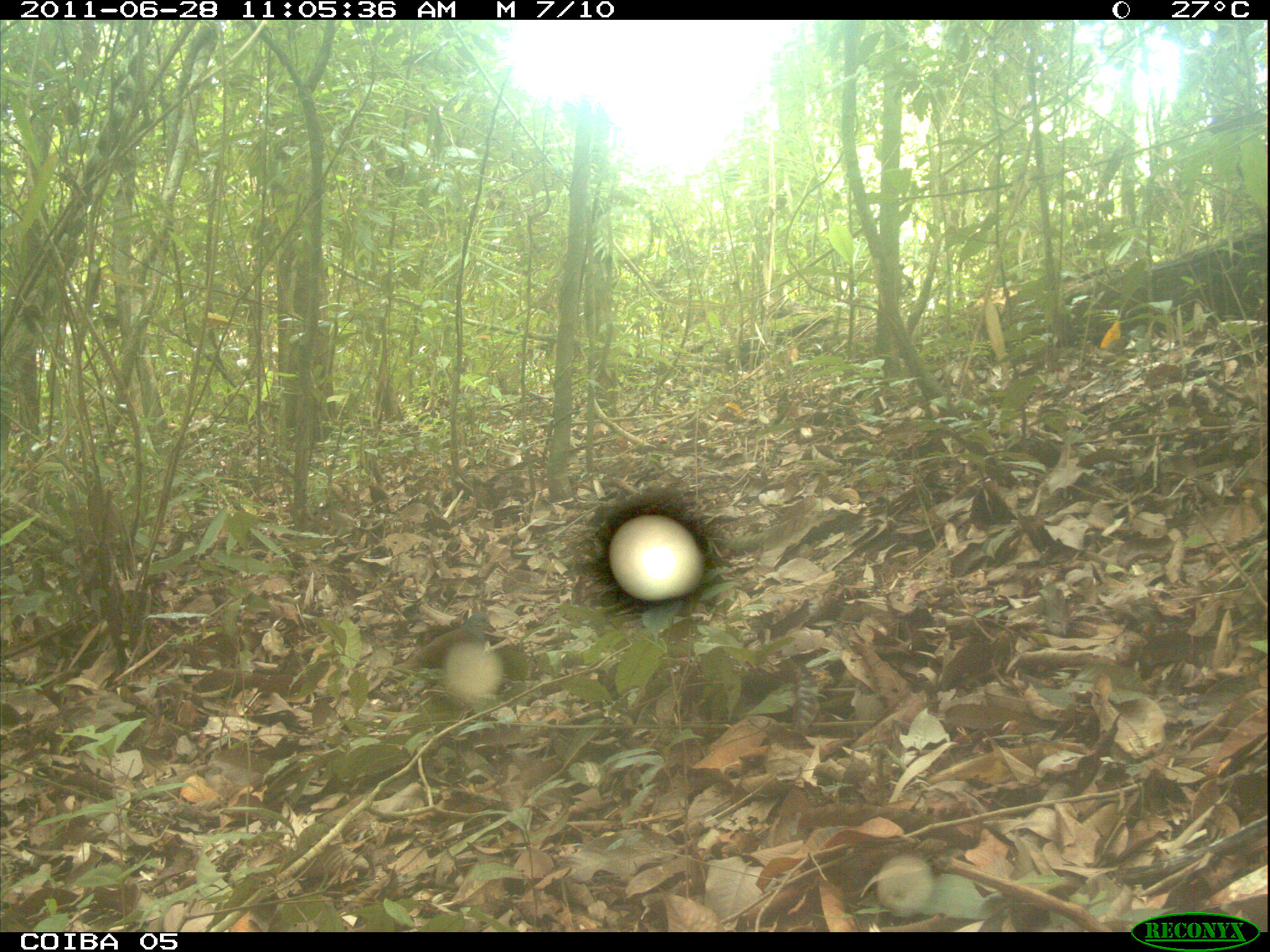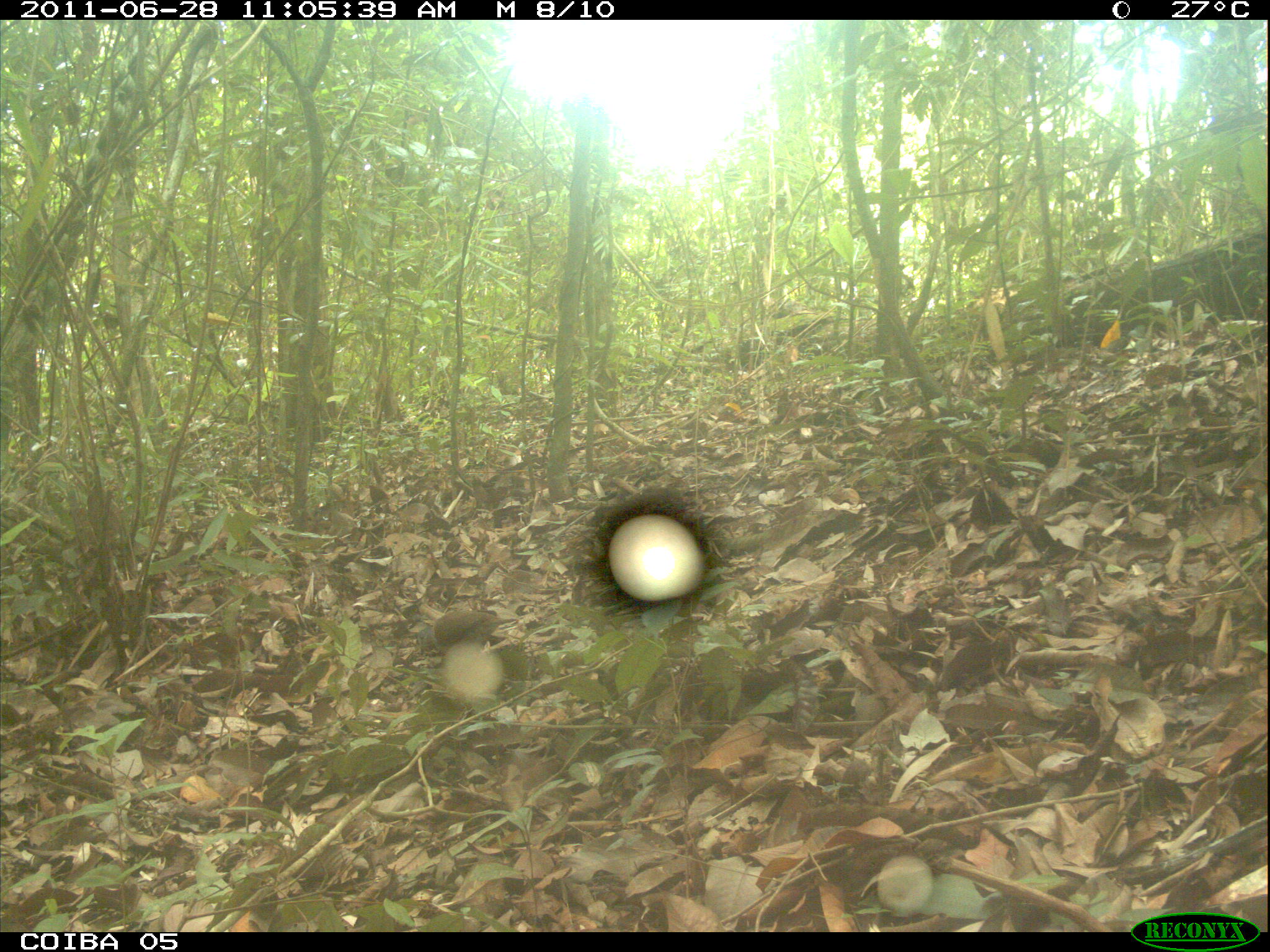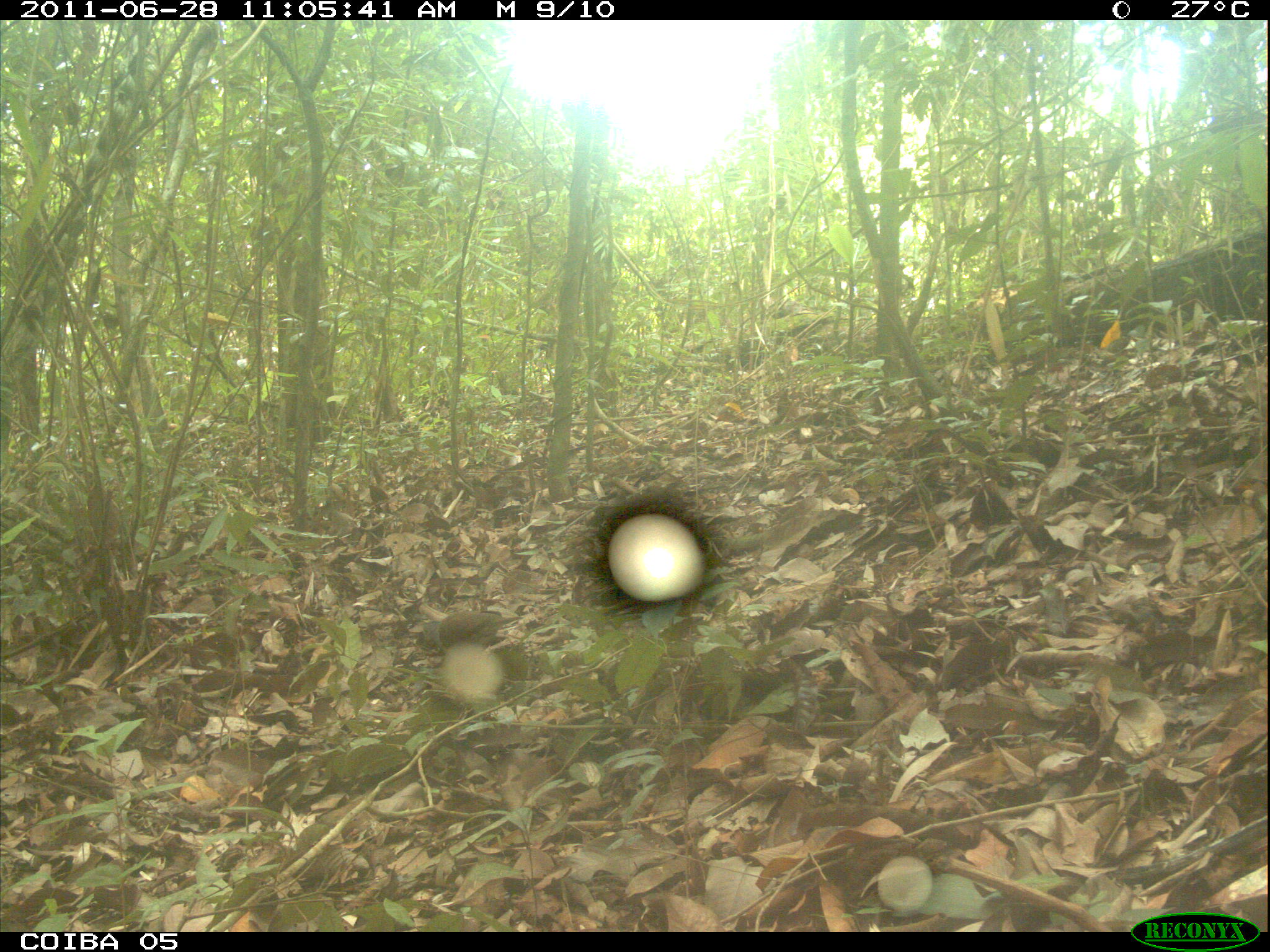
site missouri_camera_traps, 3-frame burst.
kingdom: Animalia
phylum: Chordata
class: Aves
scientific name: Aves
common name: bird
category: bird spec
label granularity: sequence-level